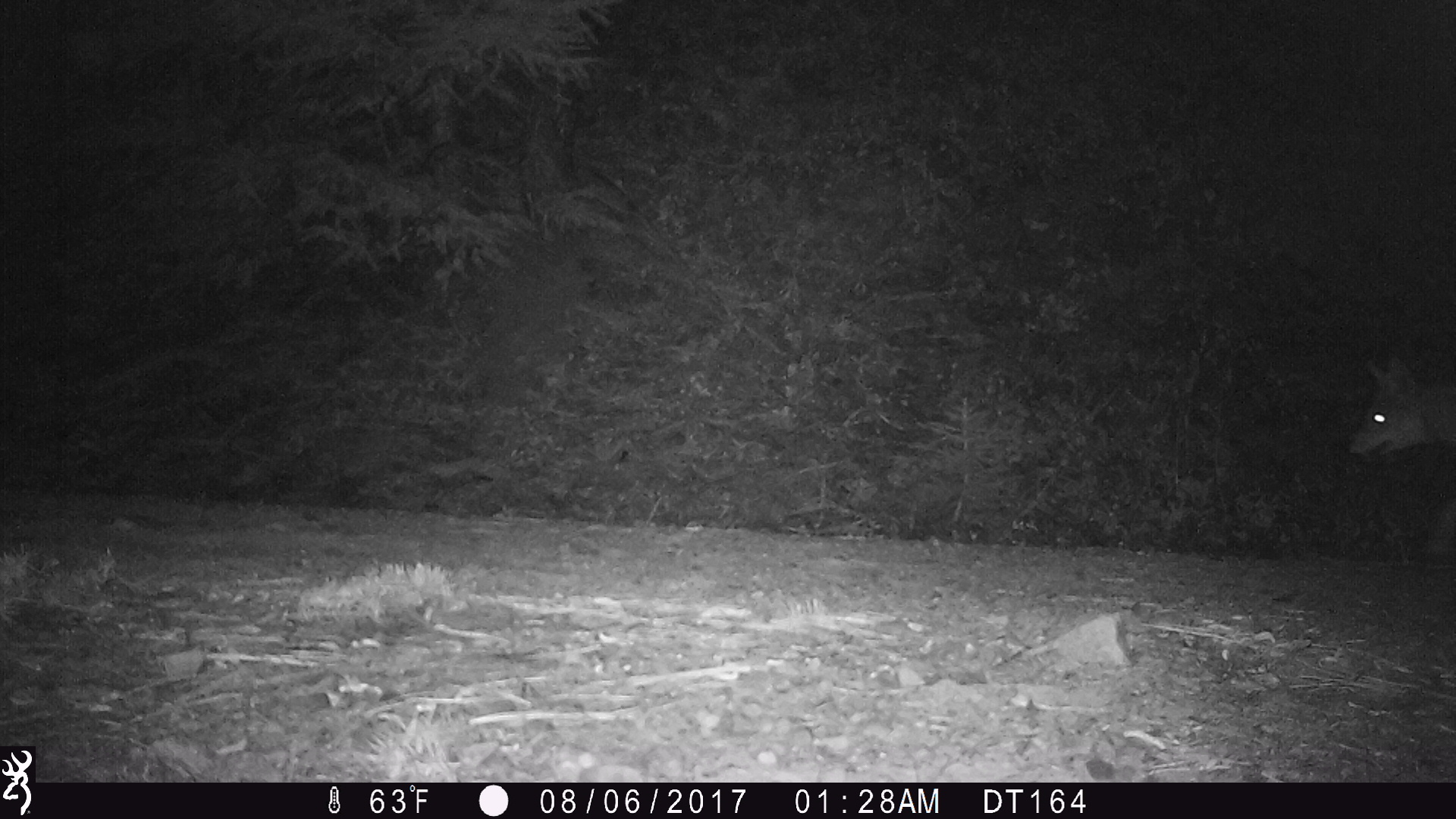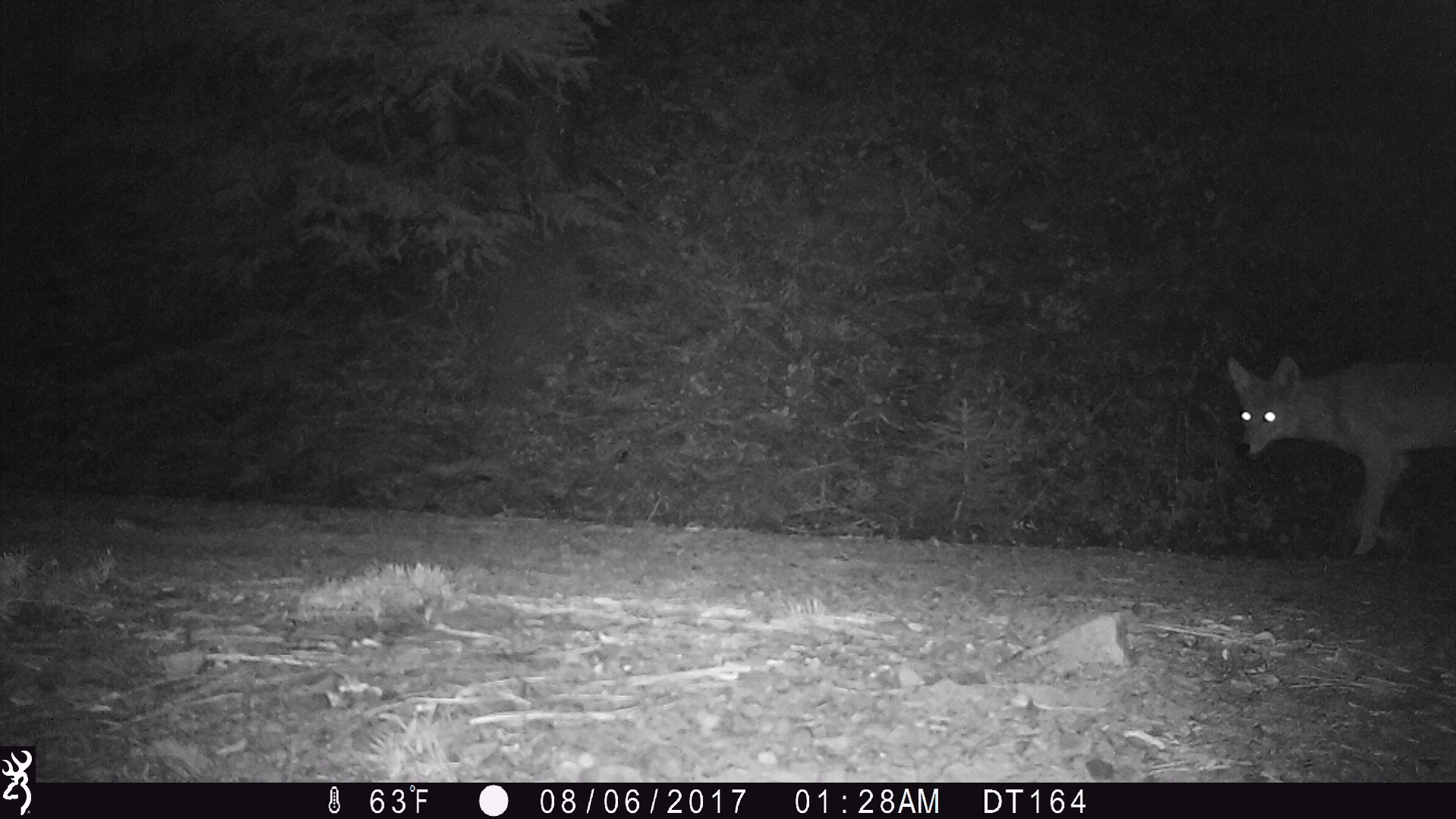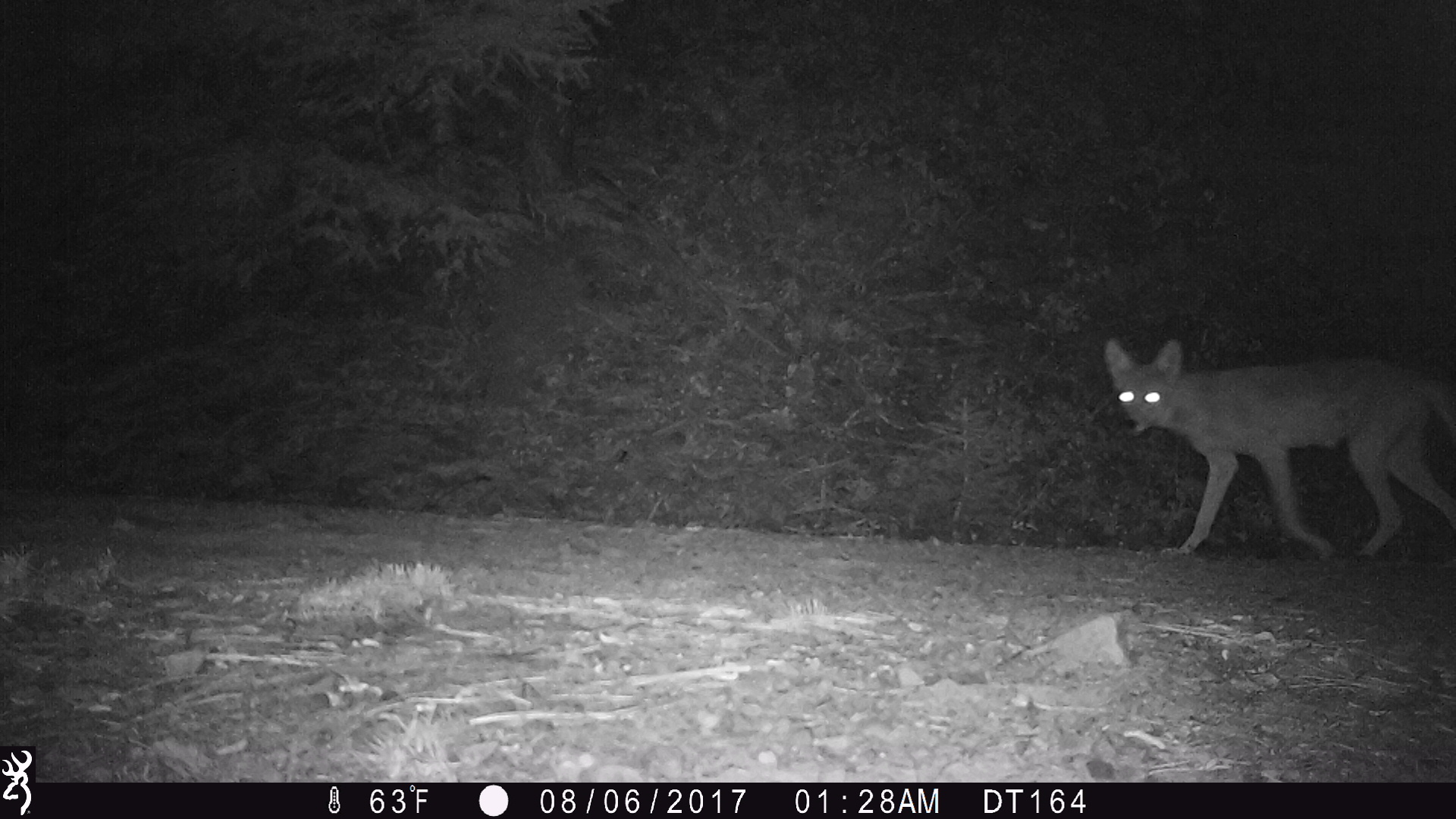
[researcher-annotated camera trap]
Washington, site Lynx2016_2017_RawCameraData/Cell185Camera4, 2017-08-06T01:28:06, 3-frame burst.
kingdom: Animalia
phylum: Chordata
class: Mammalia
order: Carnivora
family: Canidae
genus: Canis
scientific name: Canis latrans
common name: coyote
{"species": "Canis latrans (coyote)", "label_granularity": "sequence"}